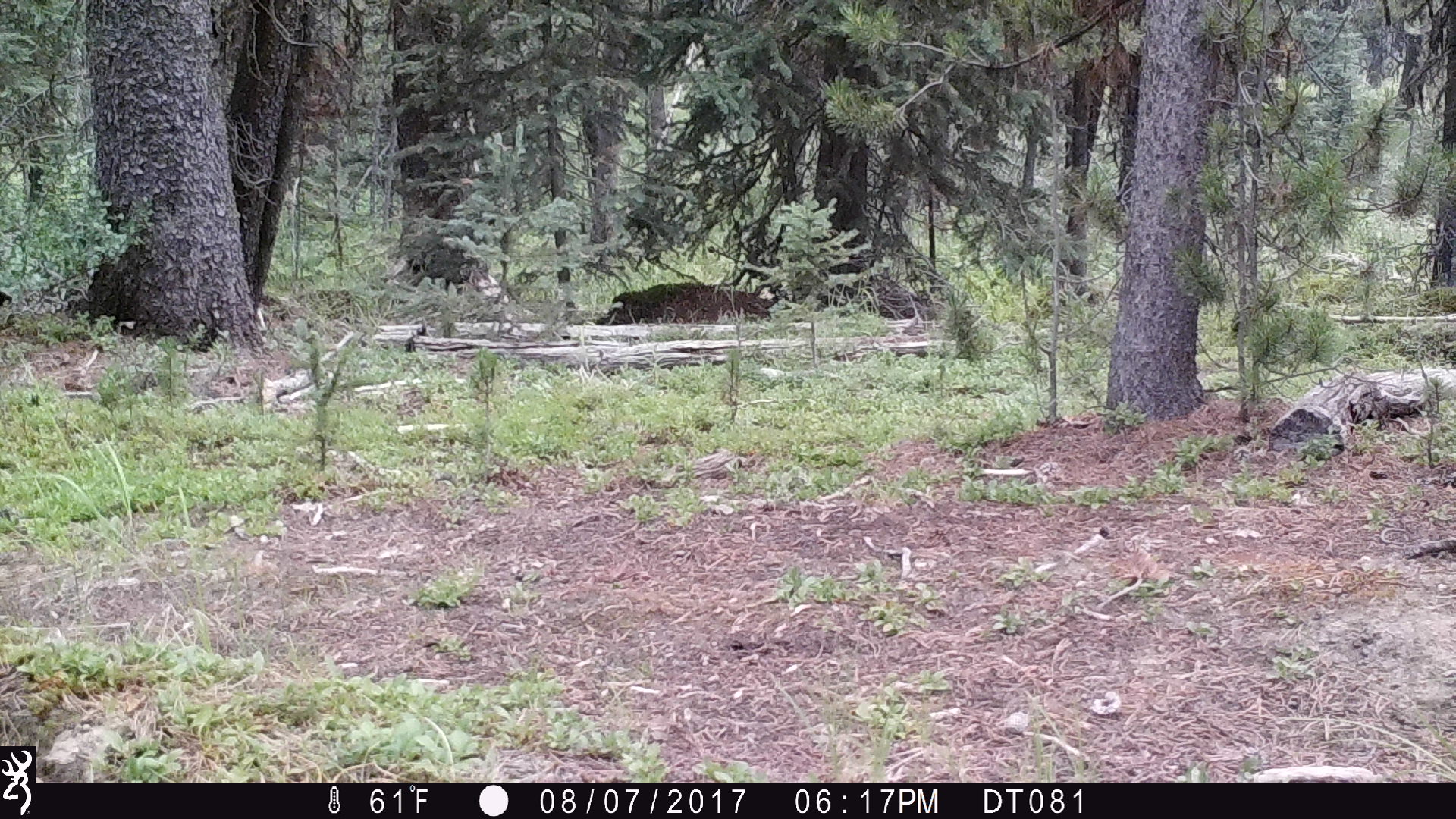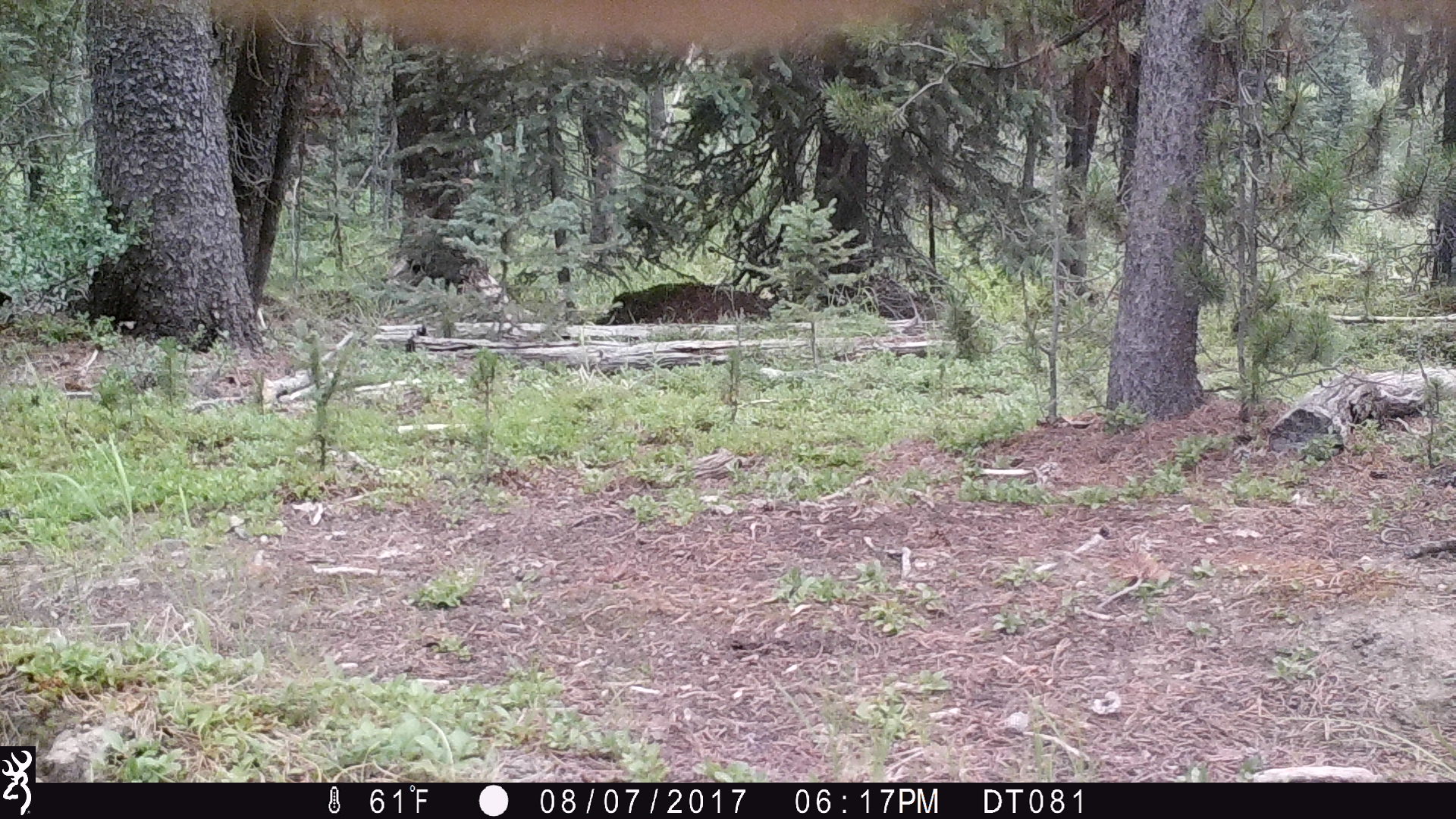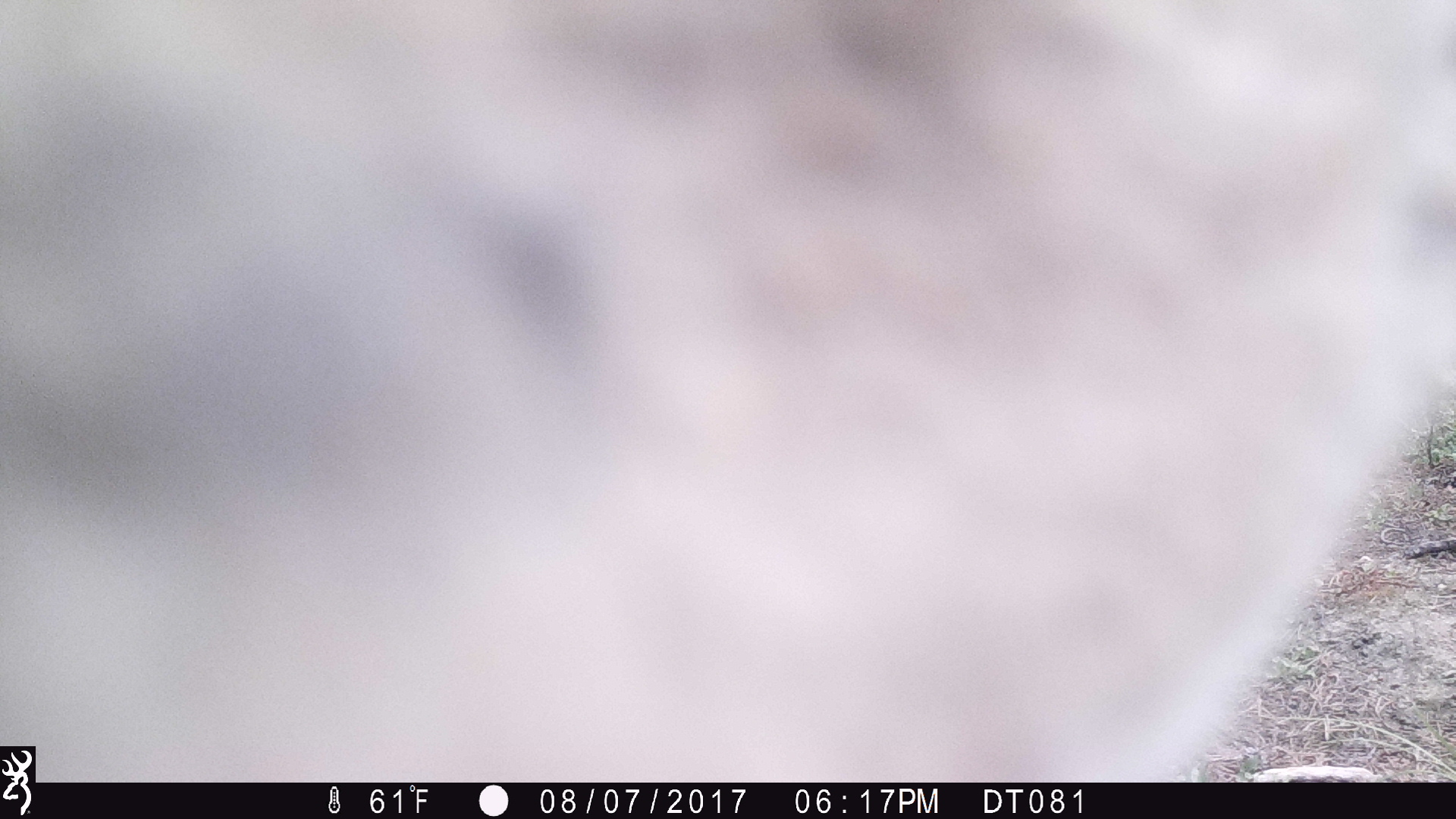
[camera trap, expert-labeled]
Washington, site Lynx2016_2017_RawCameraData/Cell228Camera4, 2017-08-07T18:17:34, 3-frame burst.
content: unidentified animal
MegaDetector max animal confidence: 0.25